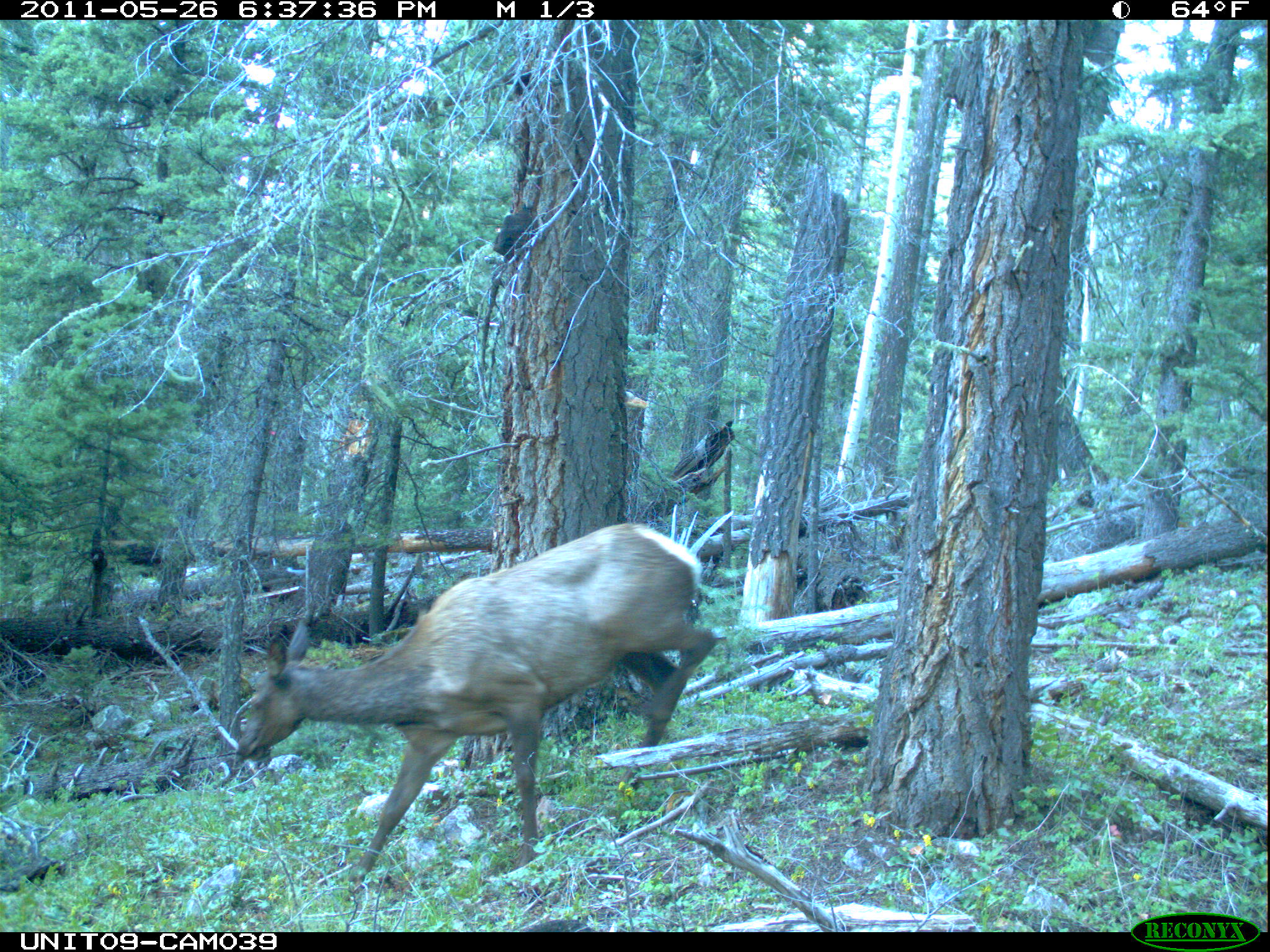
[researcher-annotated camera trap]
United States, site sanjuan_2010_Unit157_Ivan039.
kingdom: Animalia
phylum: Chordata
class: Mammalia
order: Artiodactyla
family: Cervidae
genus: Cervus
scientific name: Cervus elaphus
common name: red deer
Cervus elaphus (red deer).